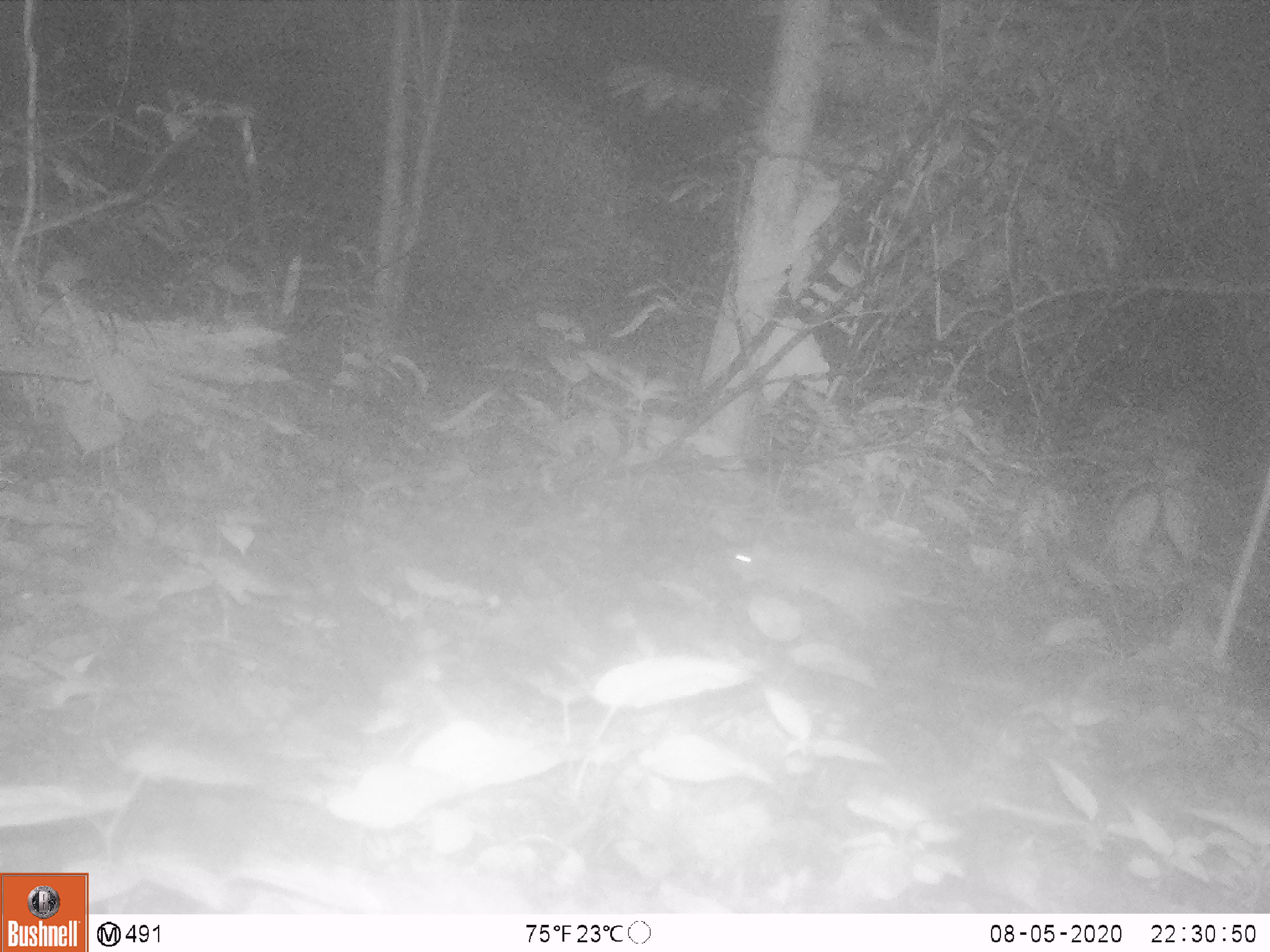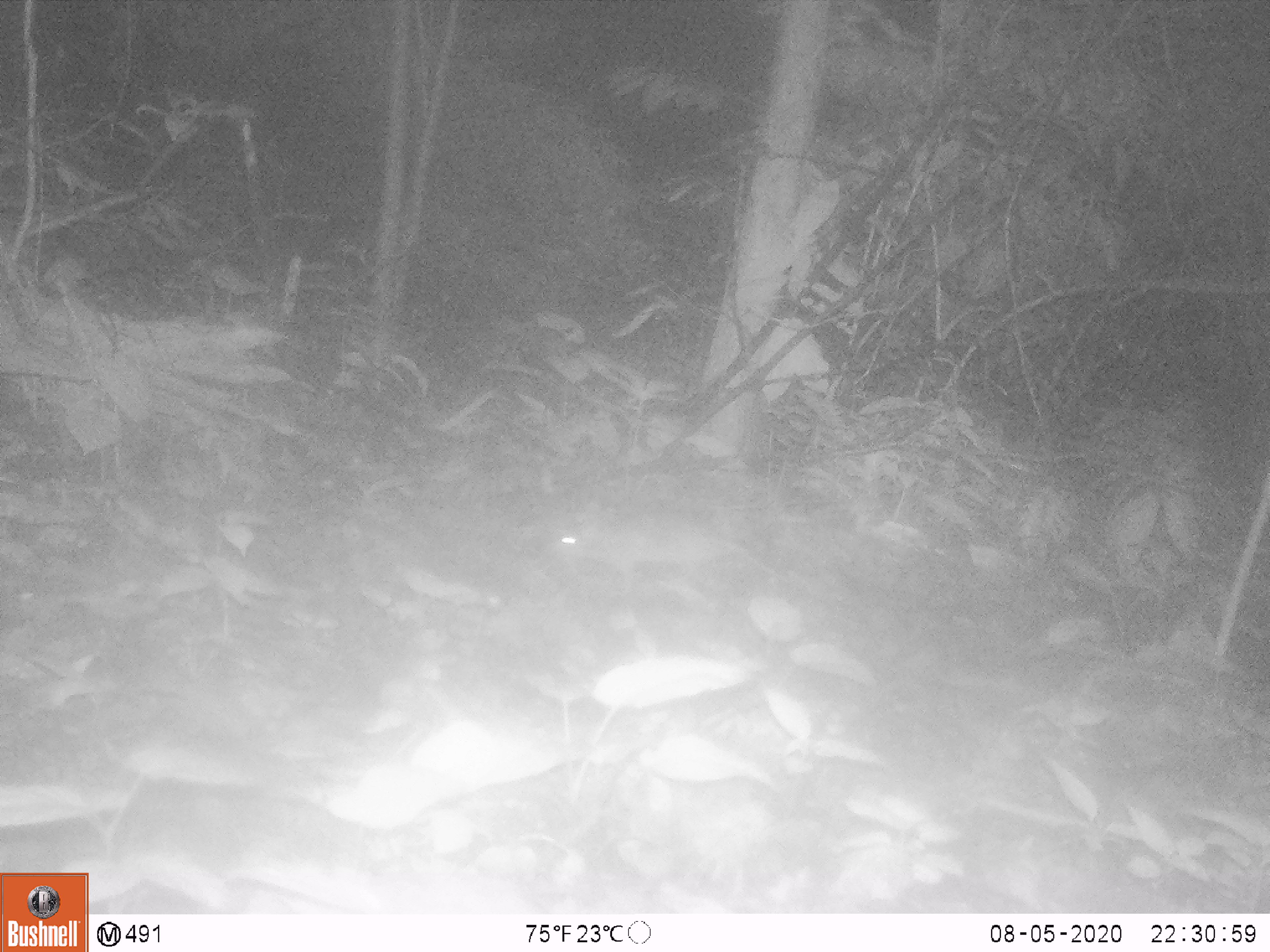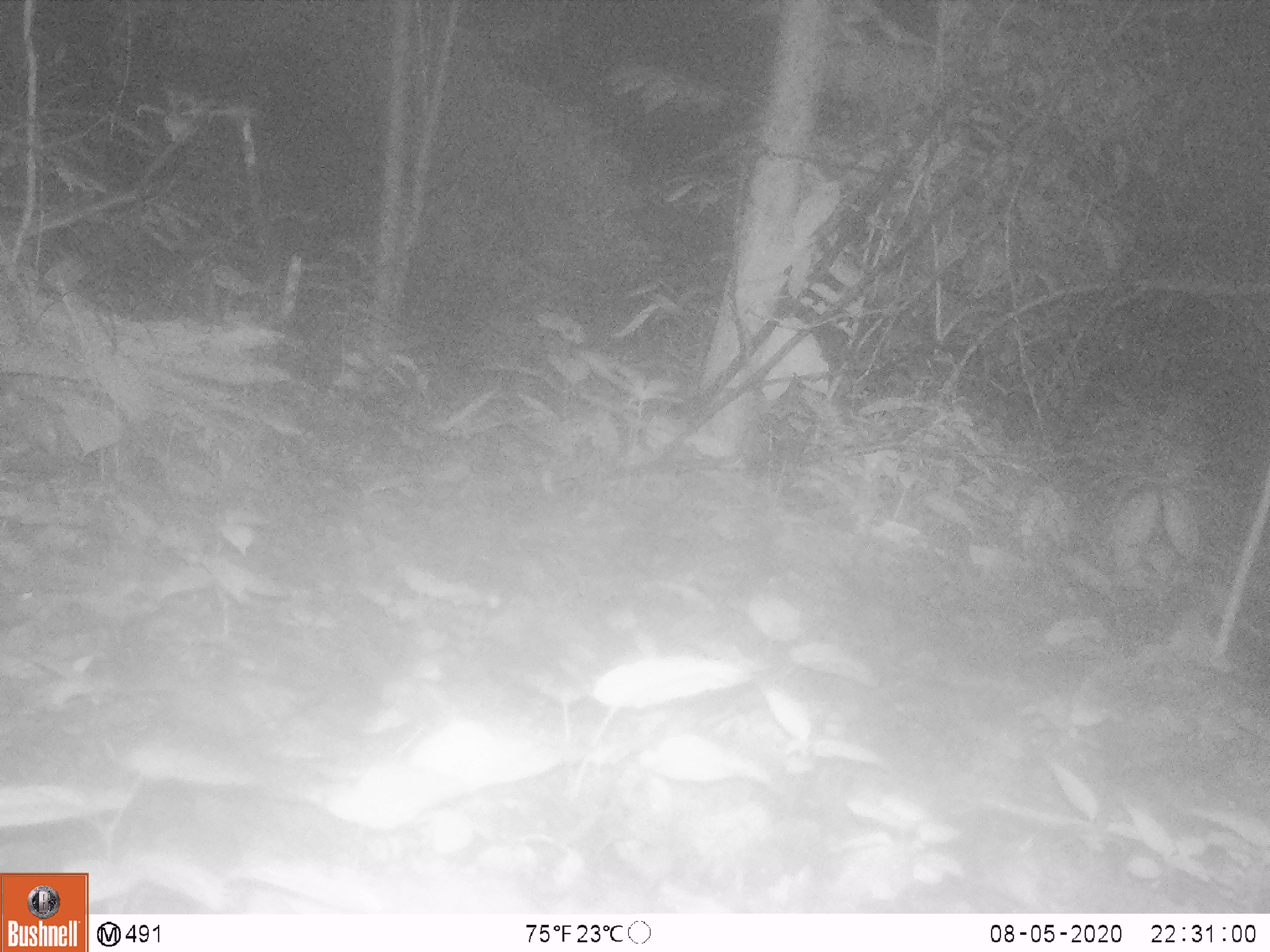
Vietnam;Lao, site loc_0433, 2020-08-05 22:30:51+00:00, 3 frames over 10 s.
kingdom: Animalia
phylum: Chordata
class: Mammalia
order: Rodentia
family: Muridae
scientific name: Muridae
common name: old-world mice and rats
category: unidentified murid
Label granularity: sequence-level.